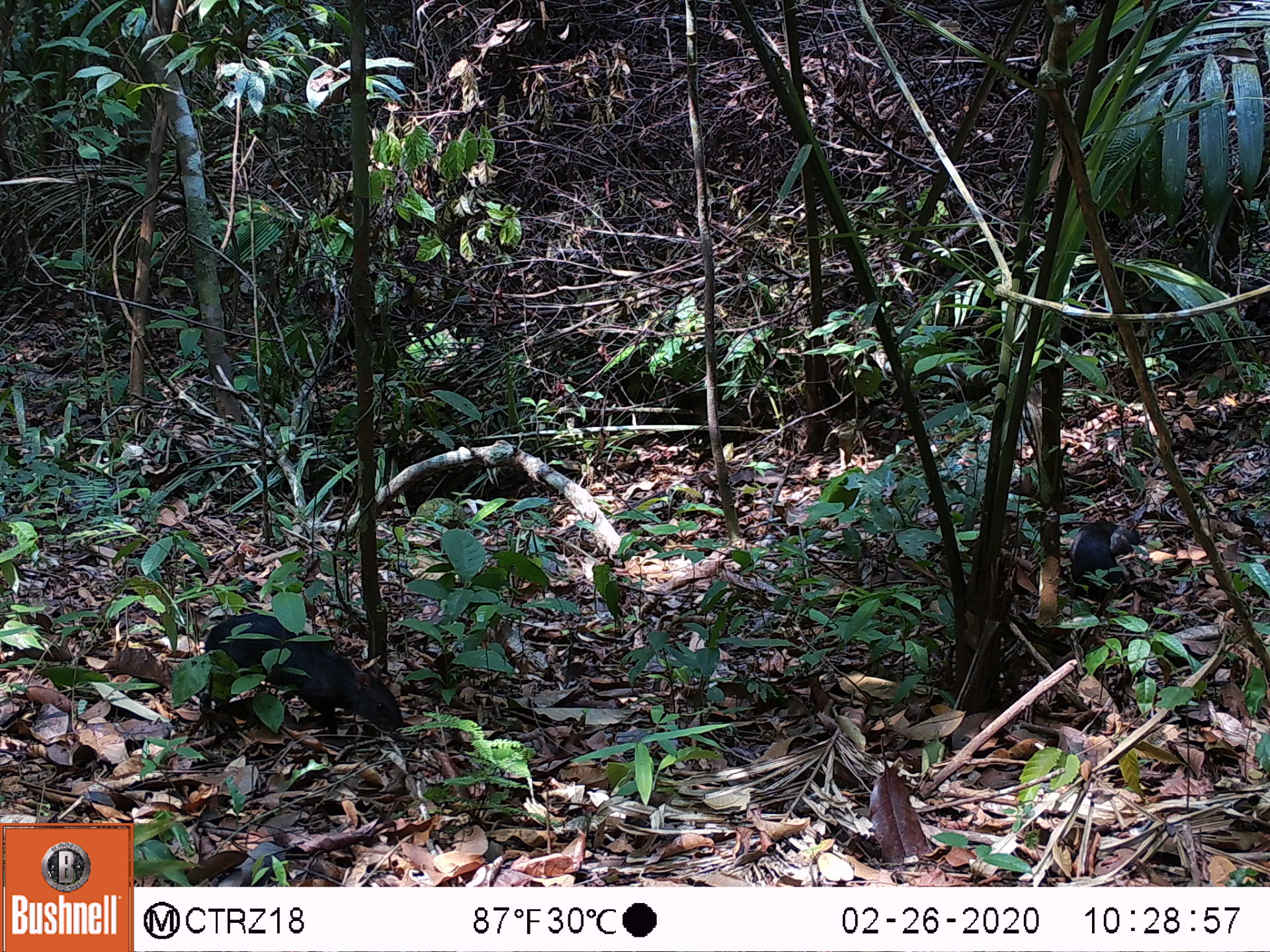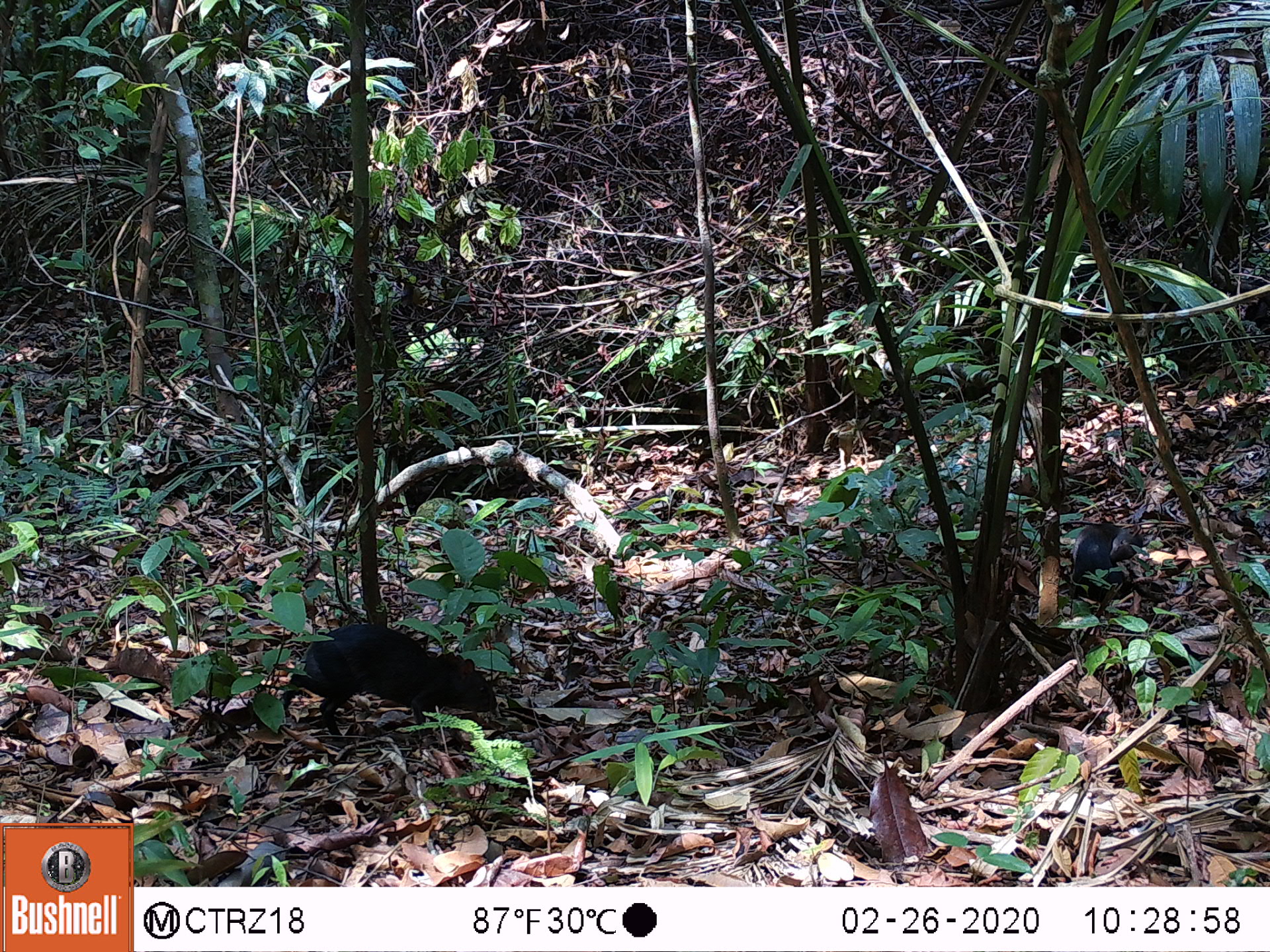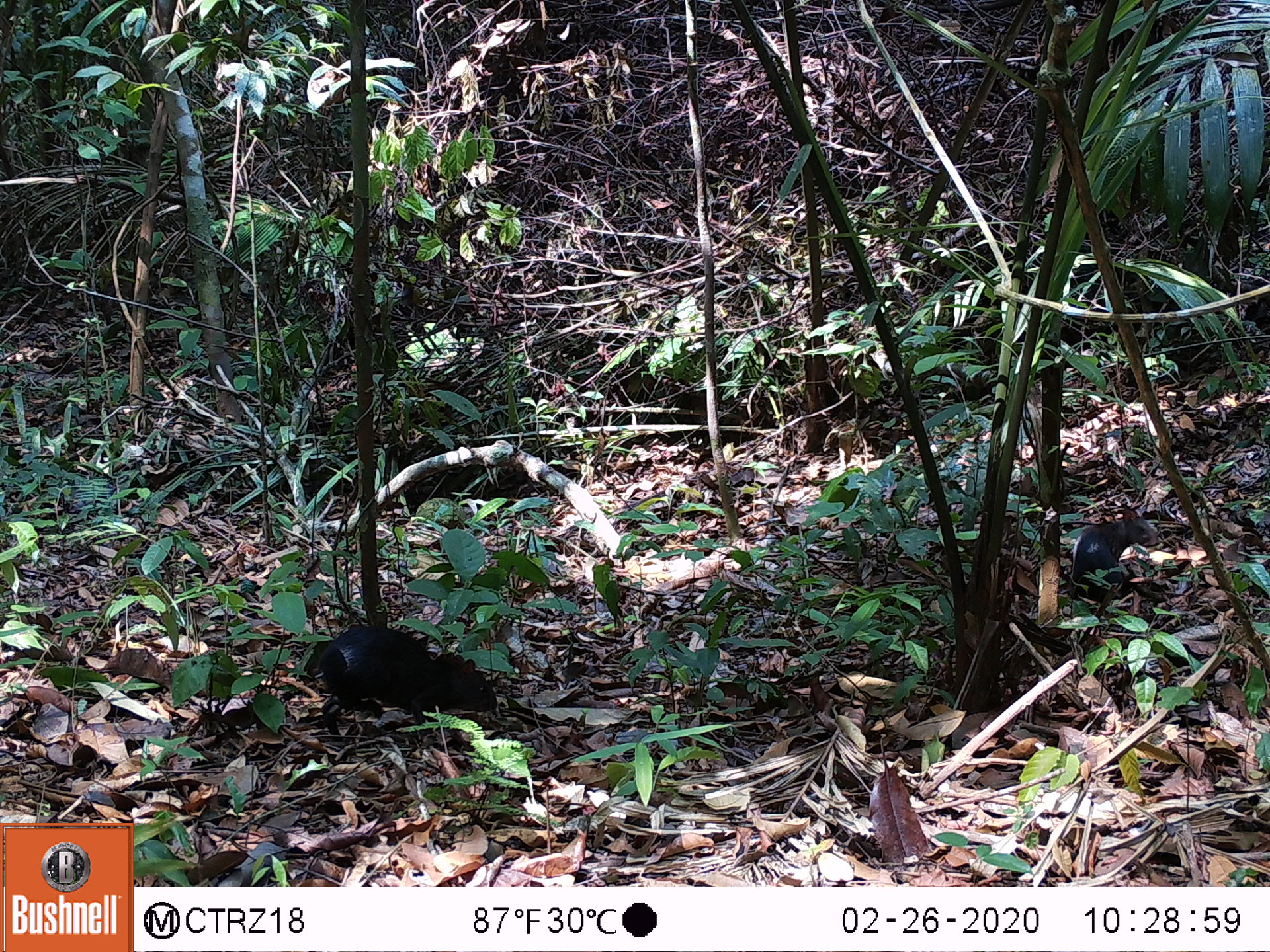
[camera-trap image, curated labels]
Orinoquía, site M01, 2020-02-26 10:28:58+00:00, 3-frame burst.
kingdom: Animalia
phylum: Chordata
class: Mammalia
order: Rodentia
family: Dasyproctidae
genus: Dasyprocta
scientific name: Dasyprocta fuliginosa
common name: black agouti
Black agouti (Dasyprocta fuliginosa).